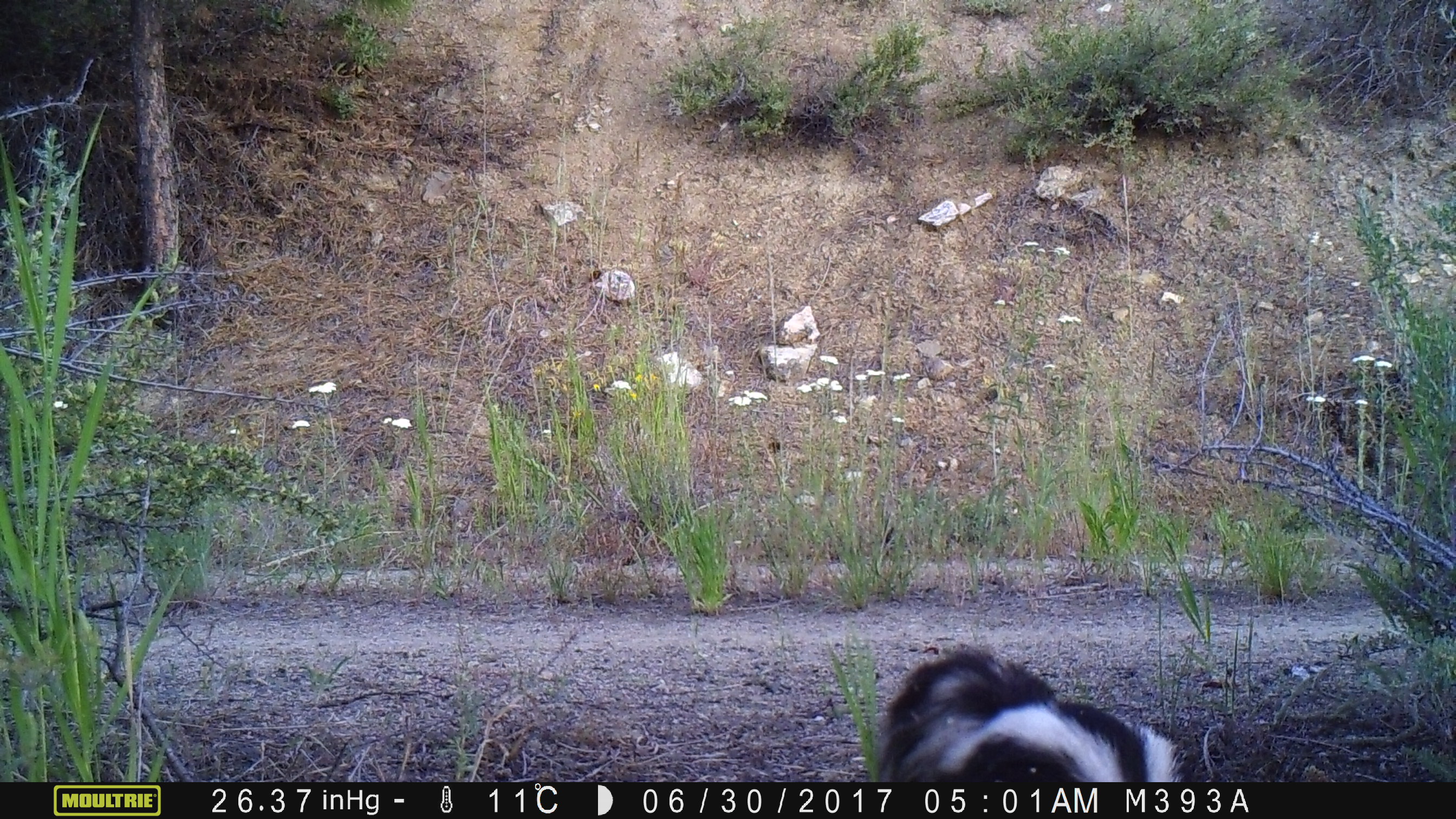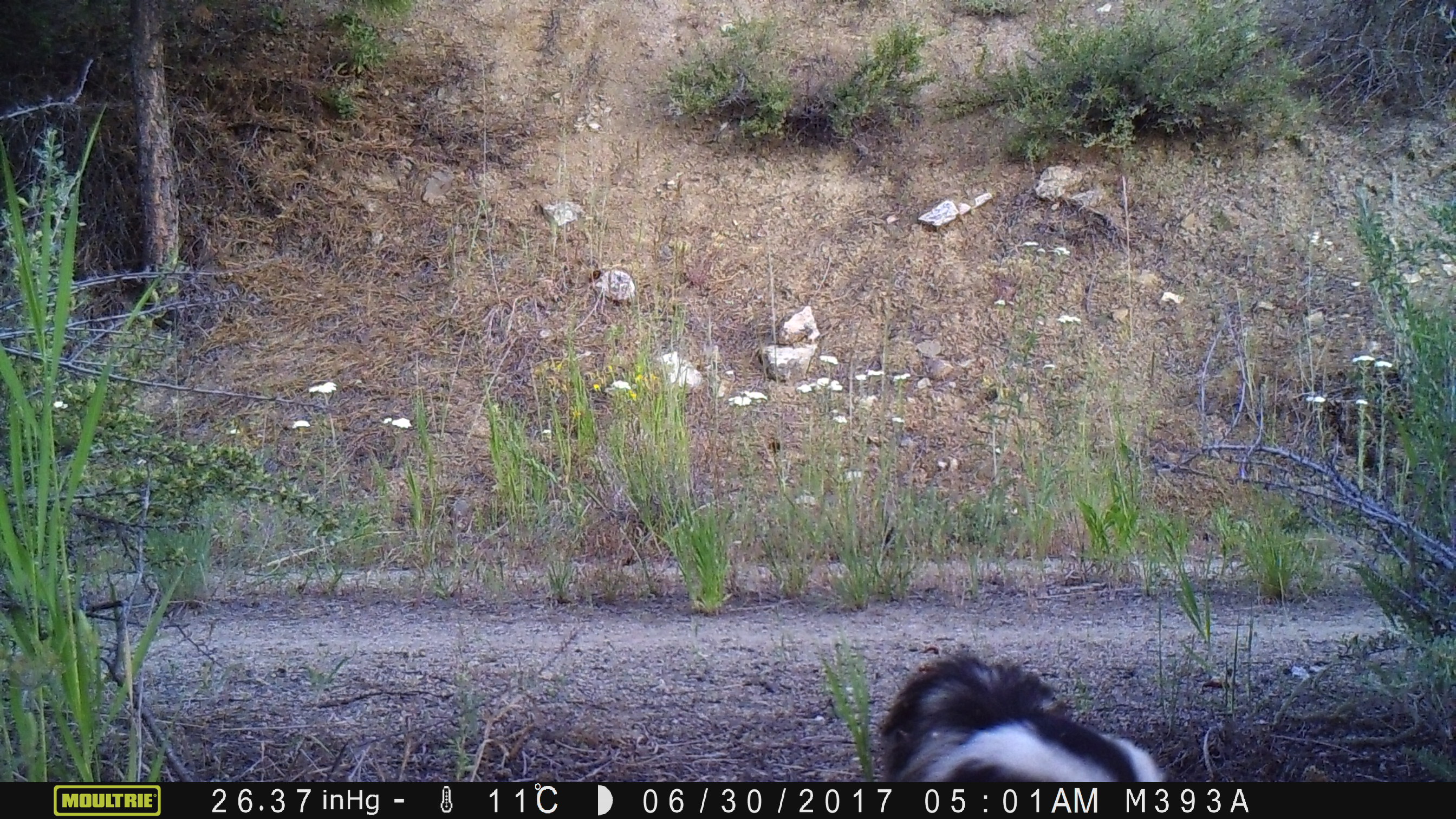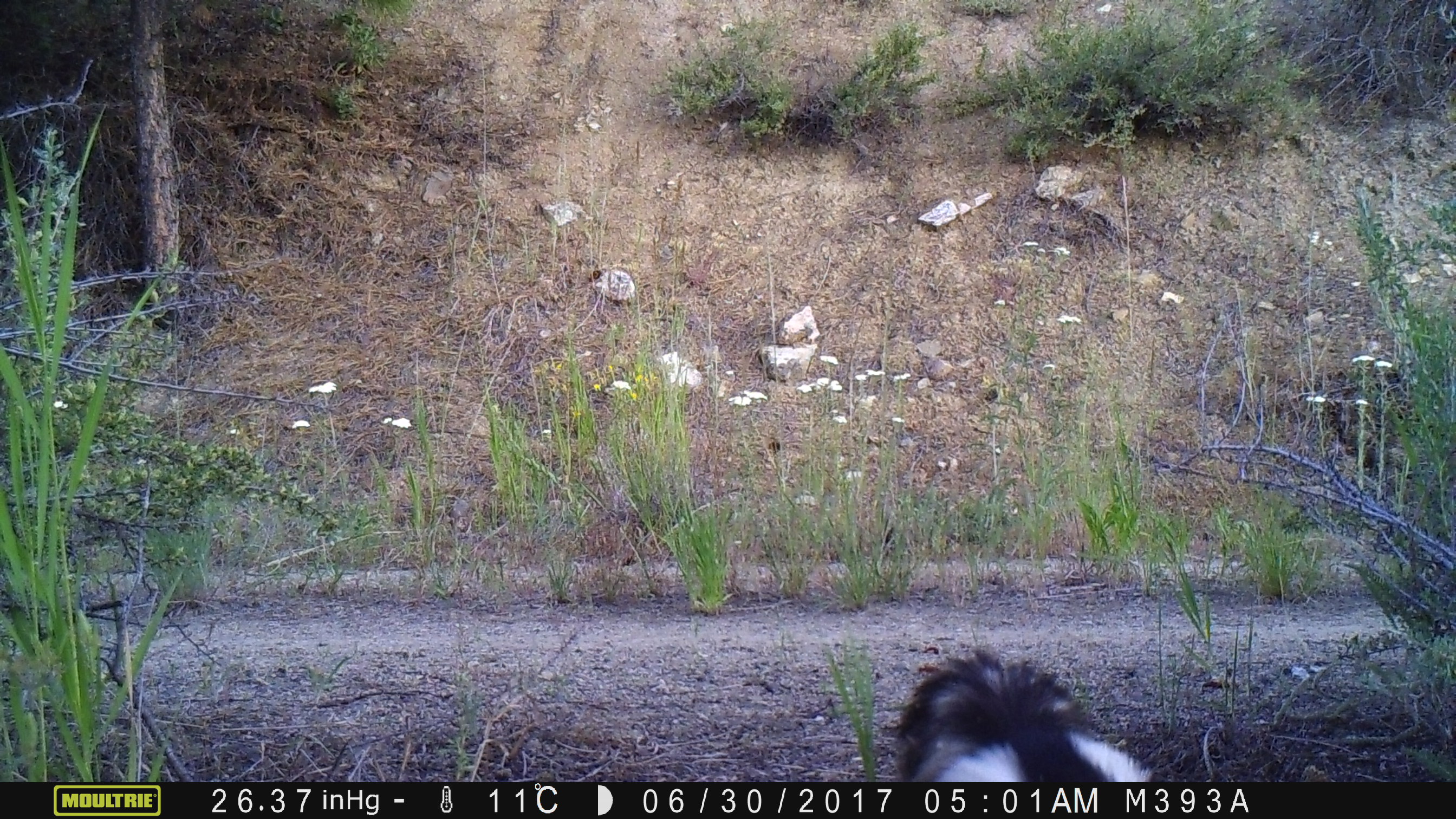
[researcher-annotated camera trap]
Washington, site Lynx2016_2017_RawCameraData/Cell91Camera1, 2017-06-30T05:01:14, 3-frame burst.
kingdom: Animalia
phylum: Chordata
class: Mammalia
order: Carnivora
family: Mephitidae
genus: Mephitis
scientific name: Mephitis mephitis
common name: striped skunk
Mephitis mephitis (striped skunk). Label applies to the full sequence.